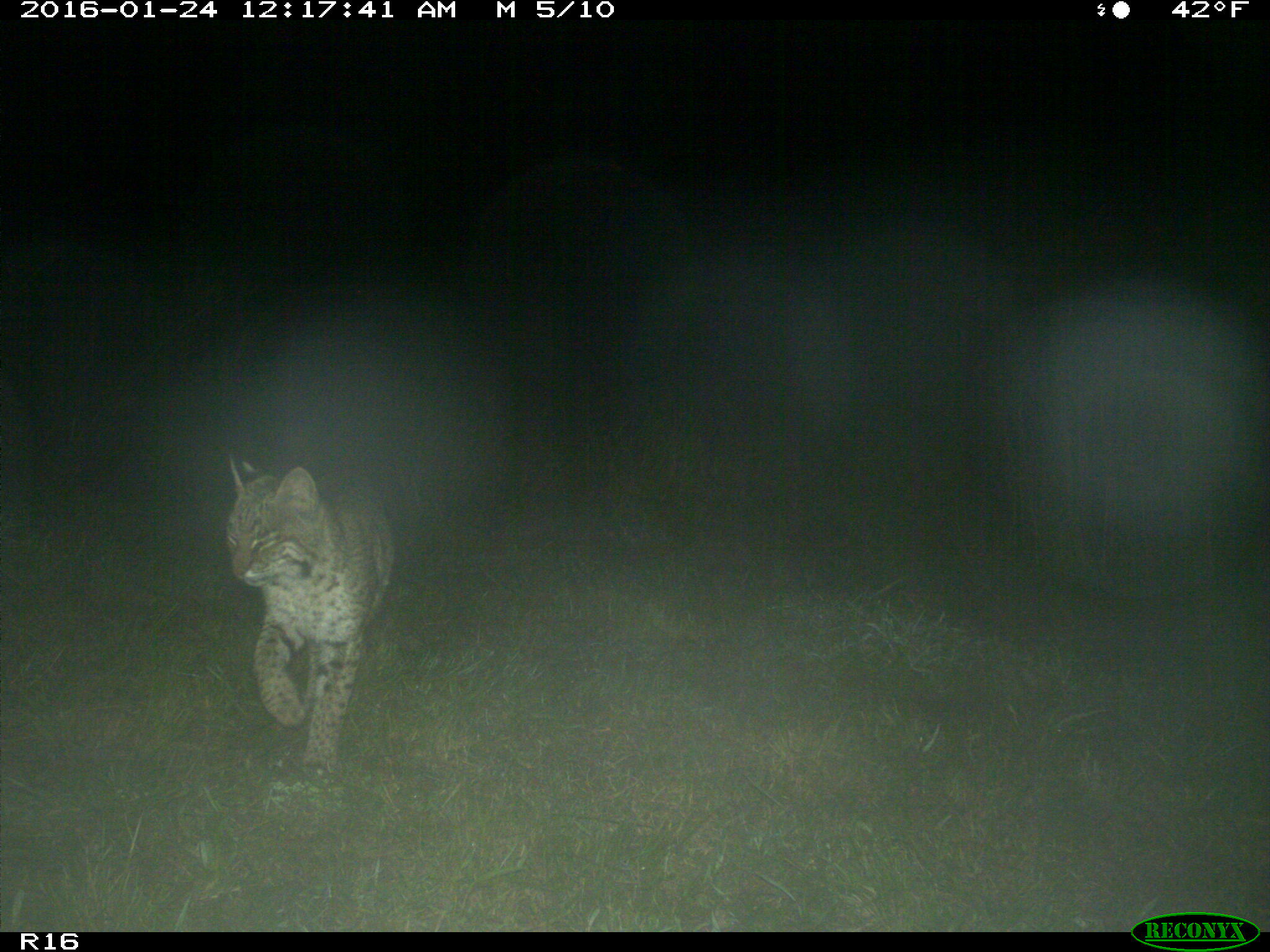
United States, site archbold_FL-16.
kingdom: Animalia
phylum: Chordata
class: Mammalia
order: Carnivora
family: Felidae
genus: Lynx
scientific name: Lynx rufus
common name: bobcat